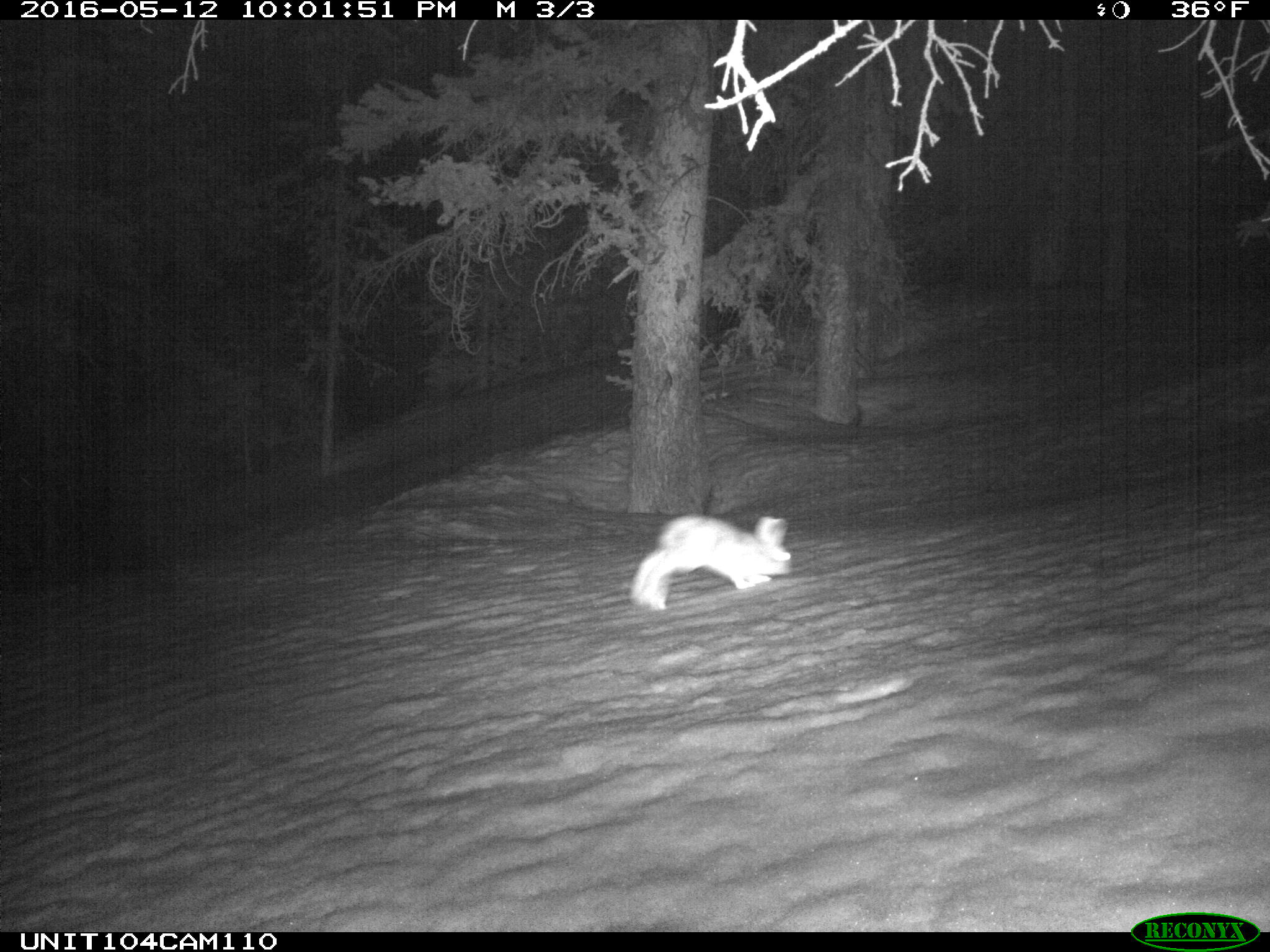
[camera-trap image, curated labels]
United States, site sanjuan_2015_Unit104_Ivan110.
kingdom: Animalia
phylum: Chordata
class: Mammalia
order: Lagomorpha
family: Leporidae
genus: Lepus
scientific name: Lepus americanus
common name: snowshoe hare